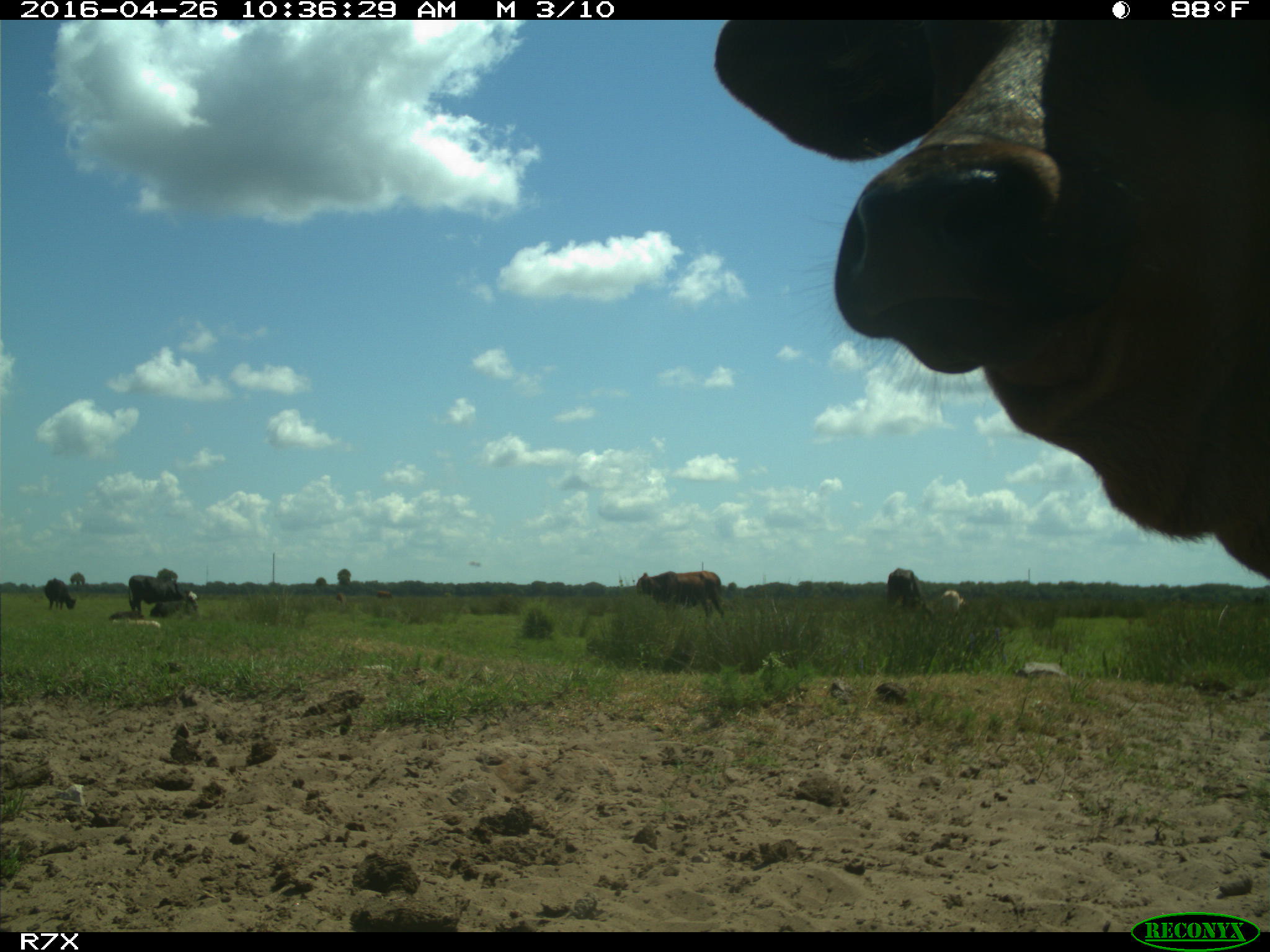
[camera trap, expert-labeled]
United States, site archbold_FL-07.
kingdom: Animalia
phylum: Chordata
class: Mammalia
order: Artiodactyla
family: Bovidae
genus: Bos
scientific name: Bos taurus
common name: domestic cow